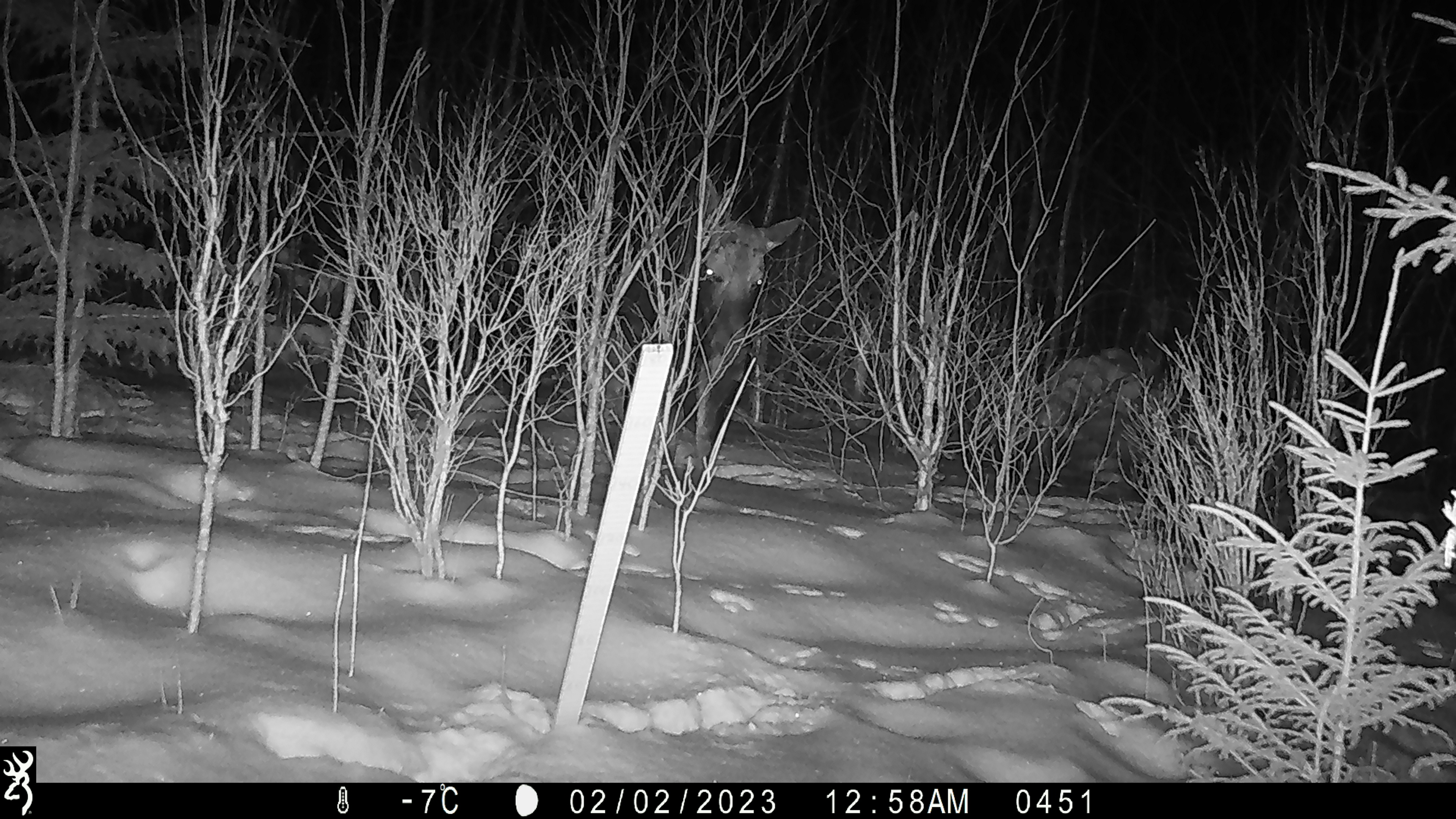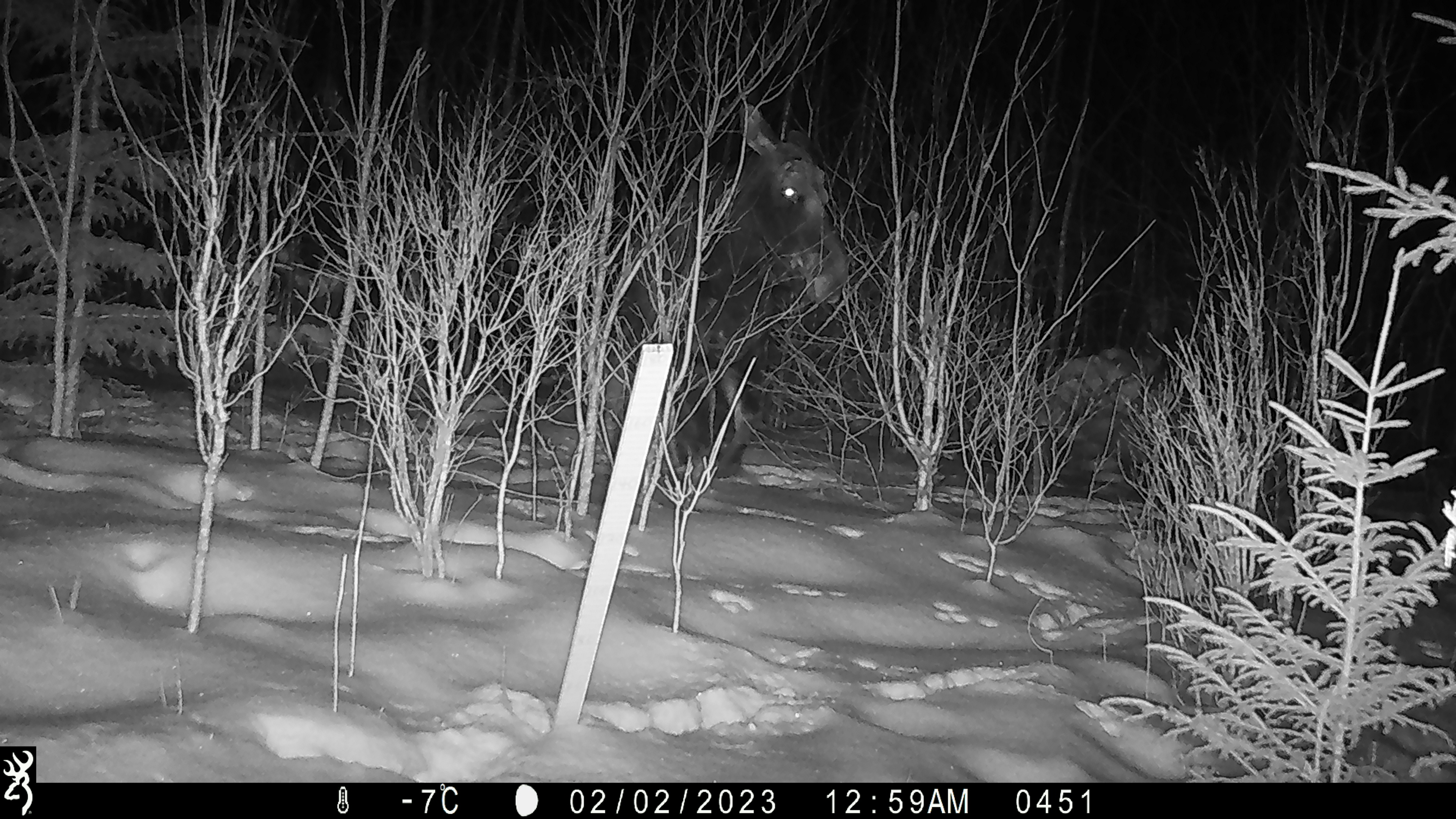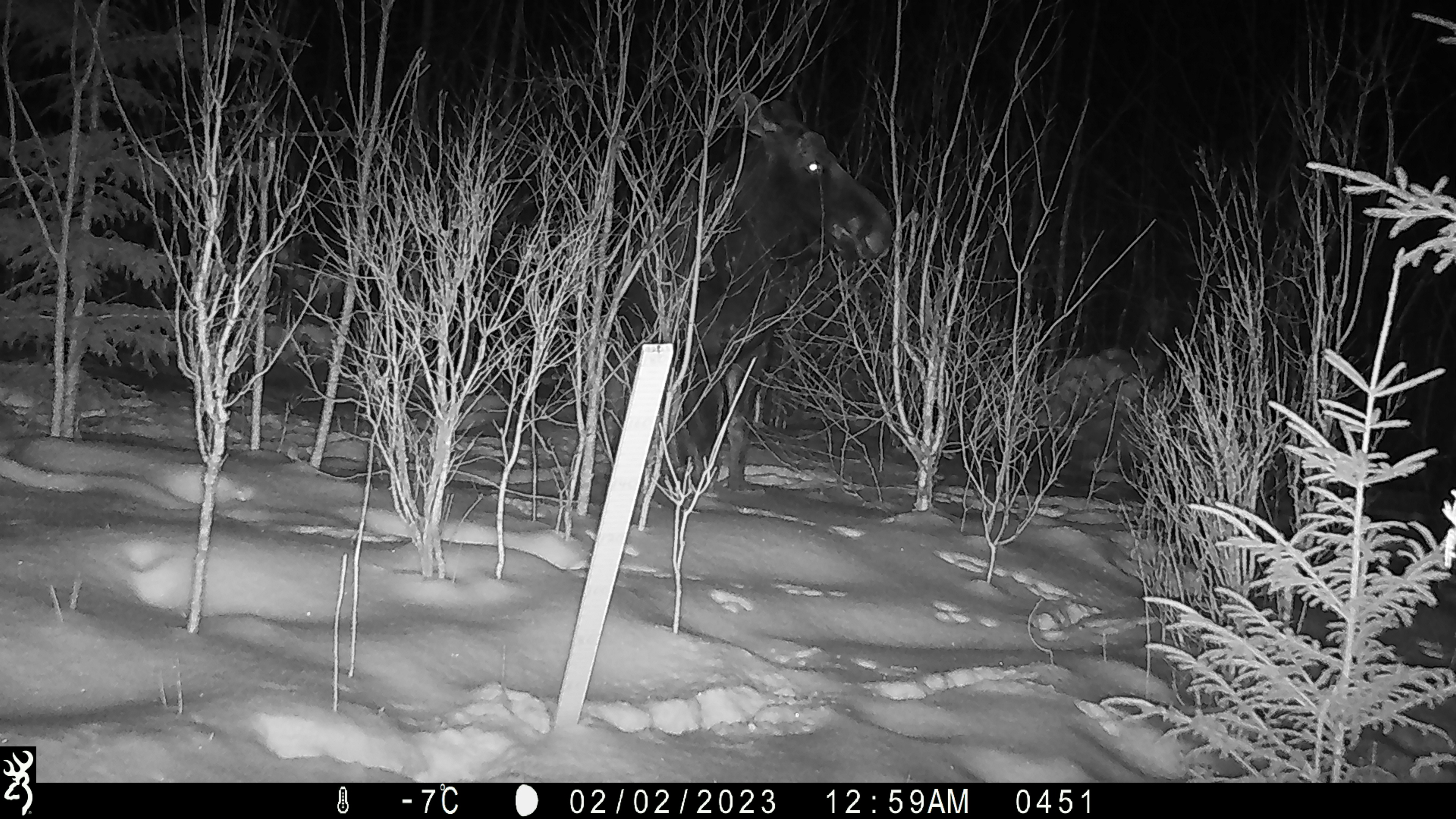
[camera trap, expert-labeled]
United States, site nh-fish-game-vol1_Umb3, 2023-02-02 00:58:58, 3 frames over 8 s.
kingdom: Animalia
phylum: Chordata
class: Mammalia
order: Artiodactyla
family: Cervidae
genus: Alces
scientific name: Alces alces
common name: moose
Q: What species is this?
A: Moose (Alces alces).